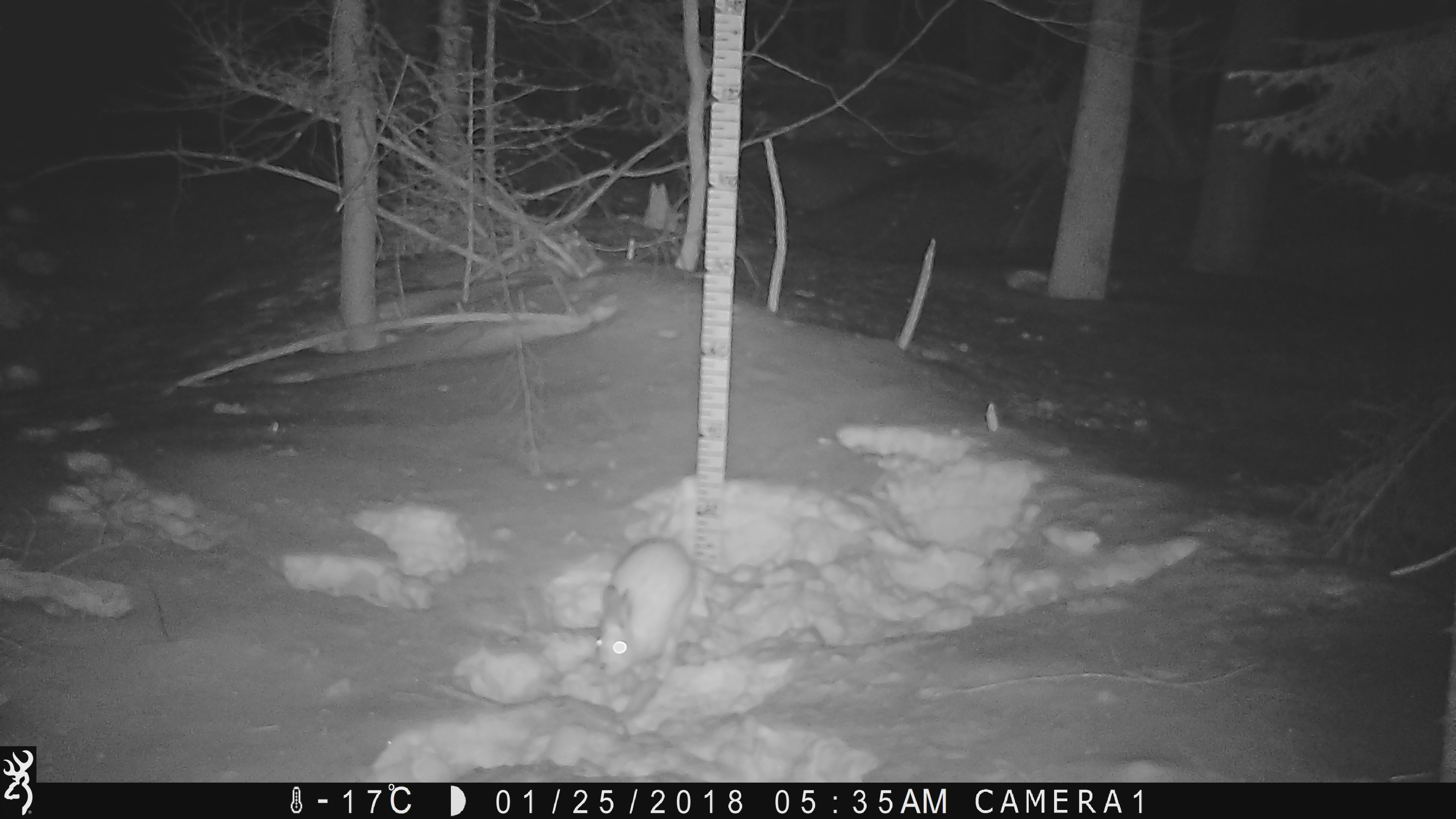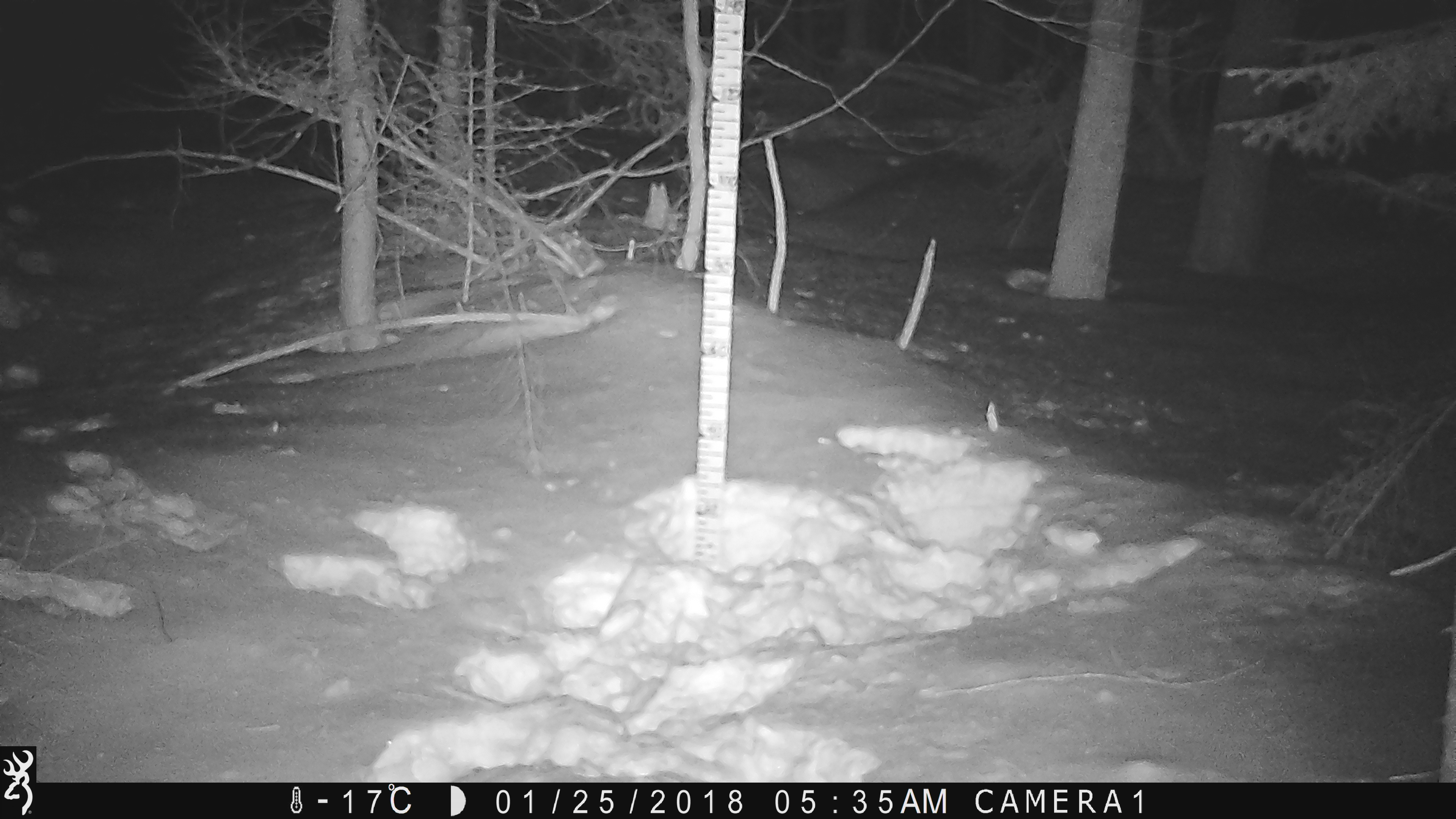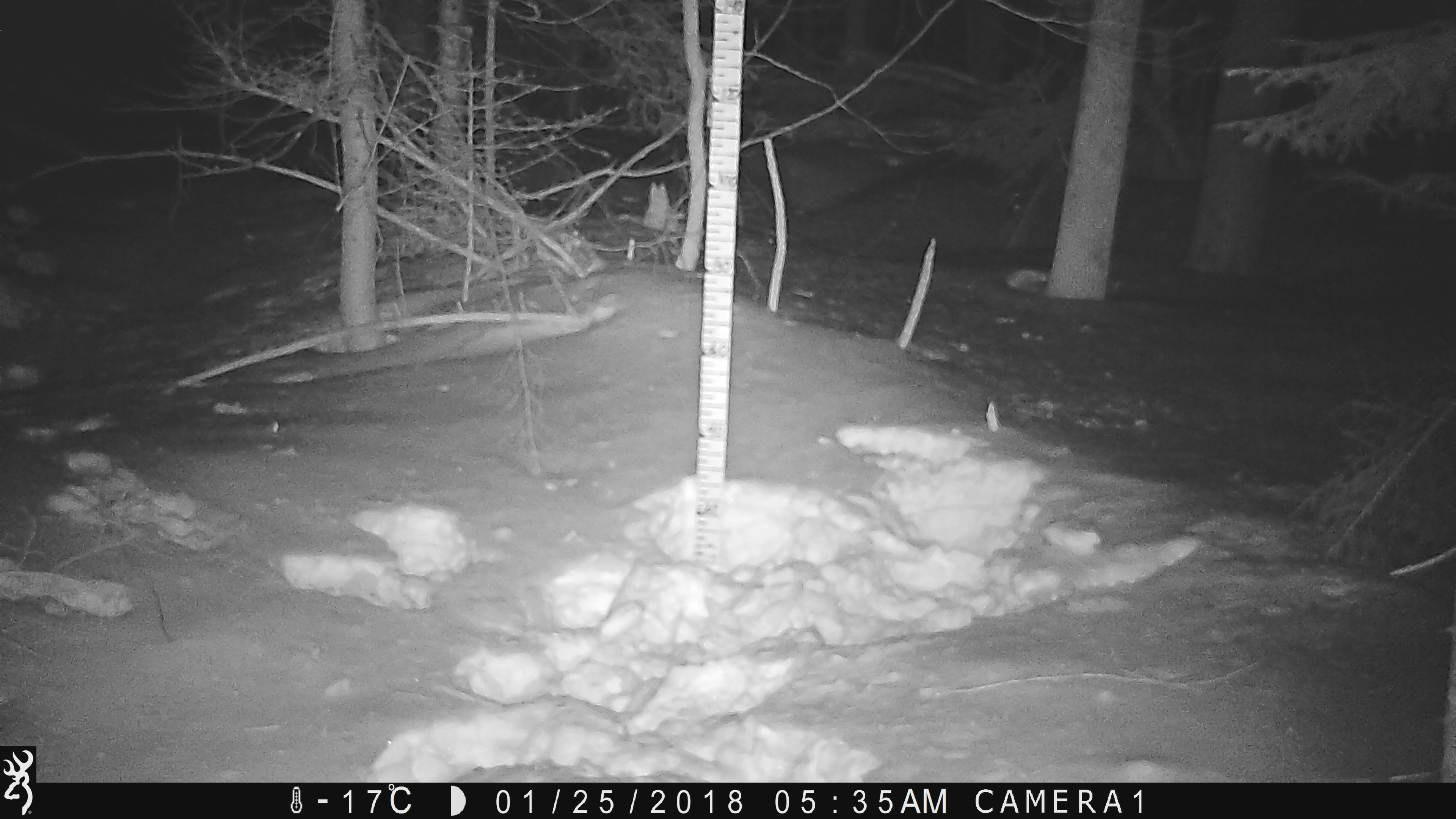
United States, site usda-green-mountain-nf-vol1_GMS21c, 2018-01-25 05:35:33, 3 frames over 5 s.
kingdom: Animalia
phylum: Chordata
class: Mammalia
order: Lagomorpha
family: Leporidae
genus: Lepus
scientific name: Lepus americanus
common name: snowshoe hare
Snowshoe hare (Lepus americanus).